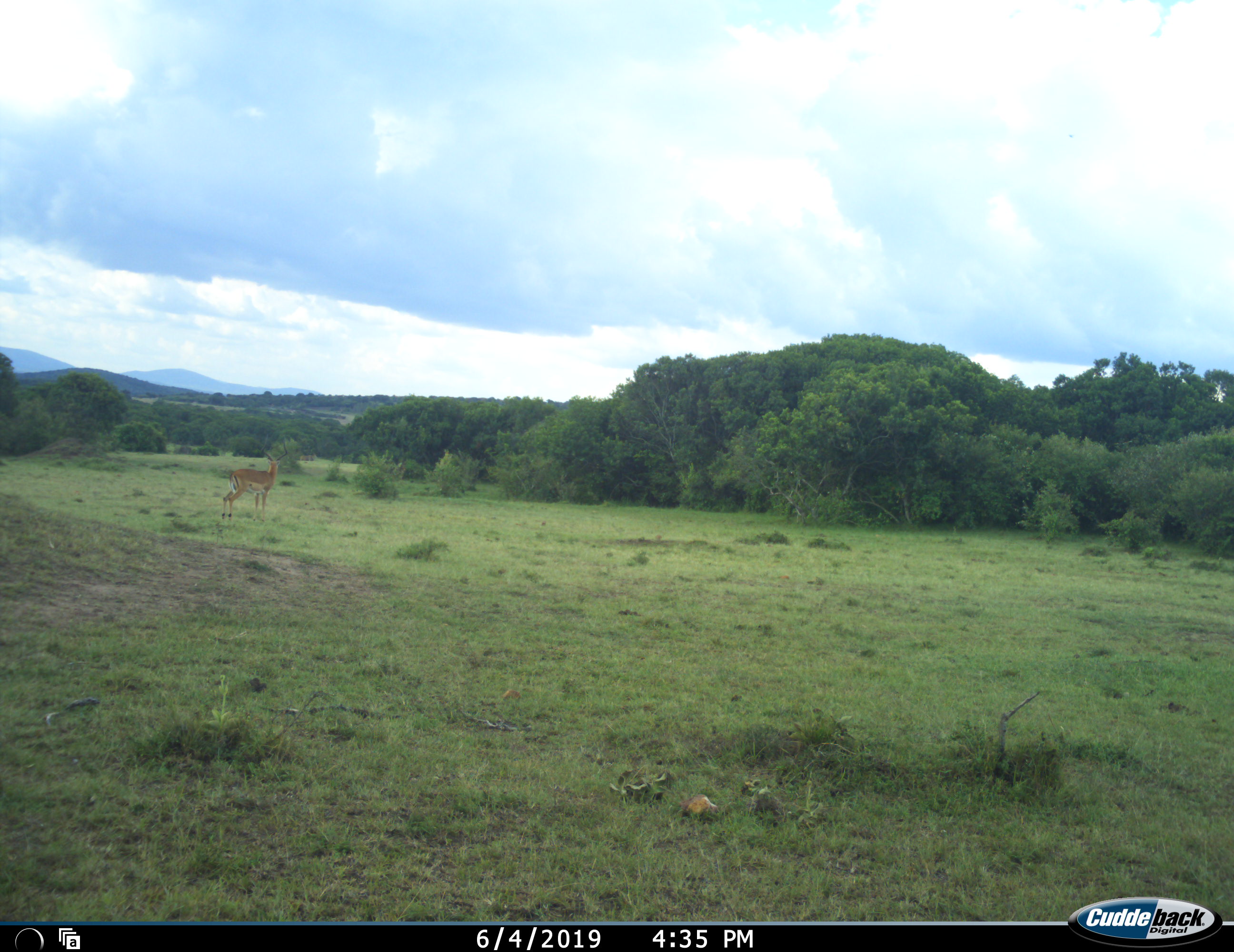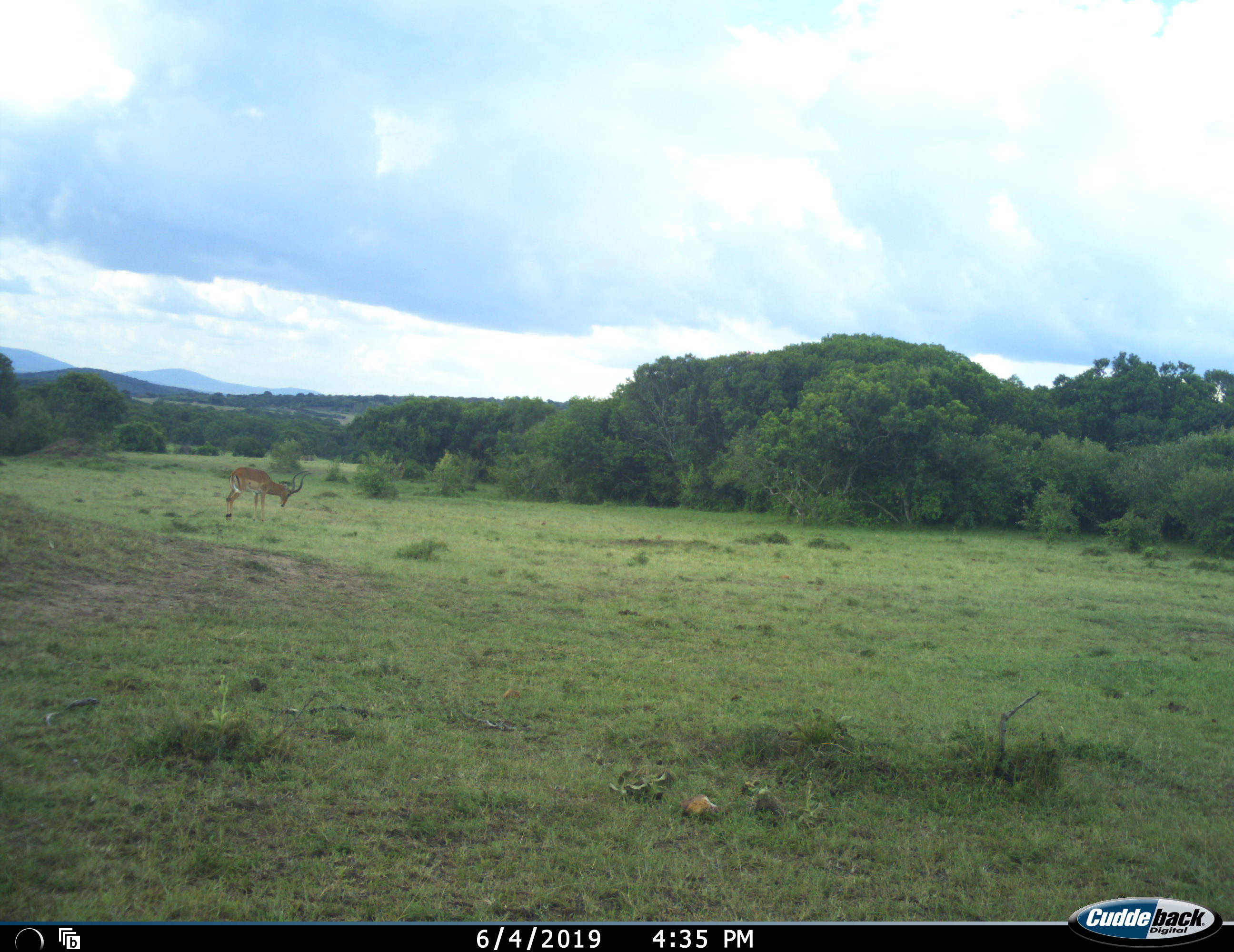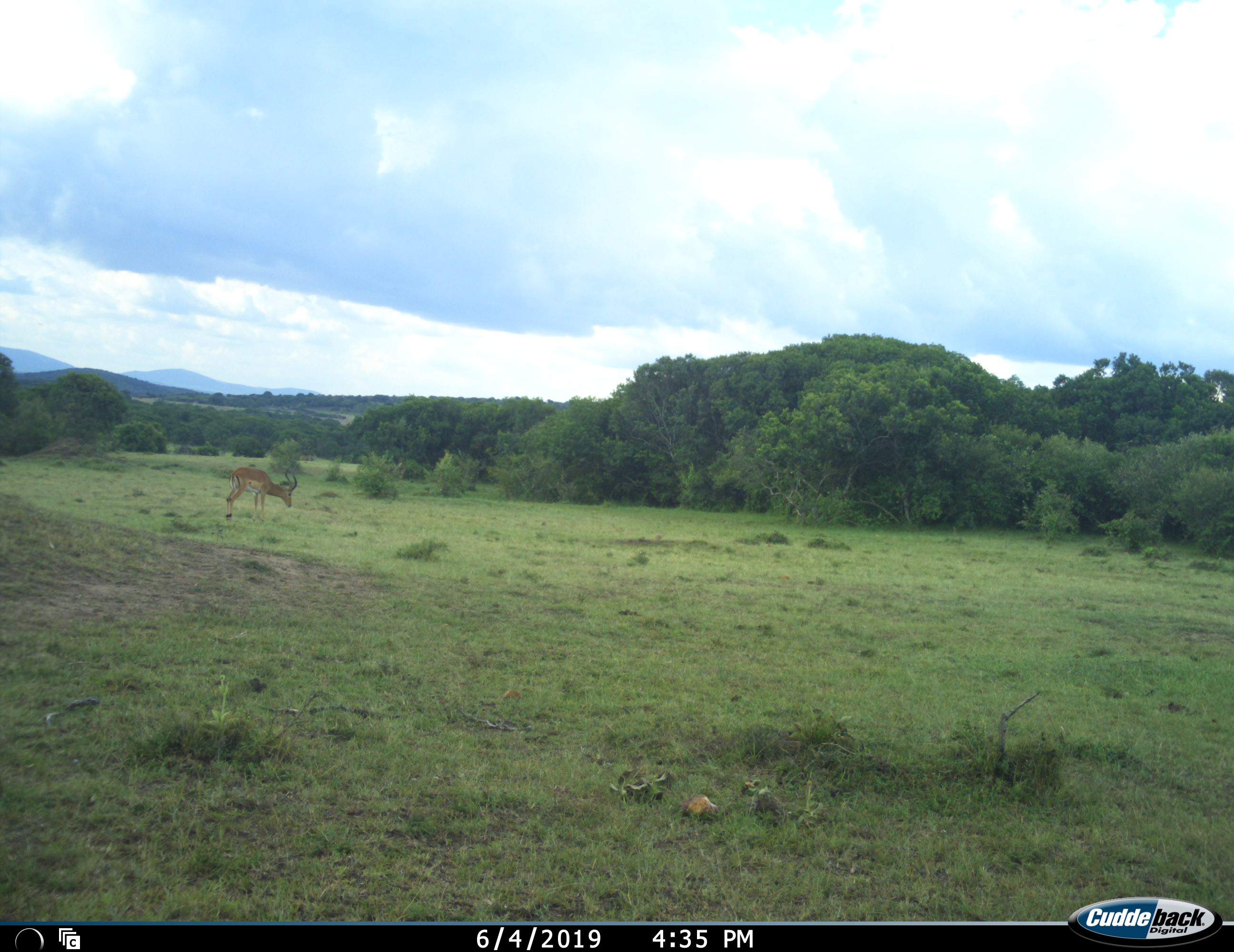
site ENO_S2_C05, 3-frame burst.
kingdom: Animalia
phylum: Chordata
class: Mammalia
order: Artiodactyla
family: Bovidae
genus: Aepyceros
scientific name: Aepyceros melampus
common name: impala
Impala (Aepyceros melampus), count 1. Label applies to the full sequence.